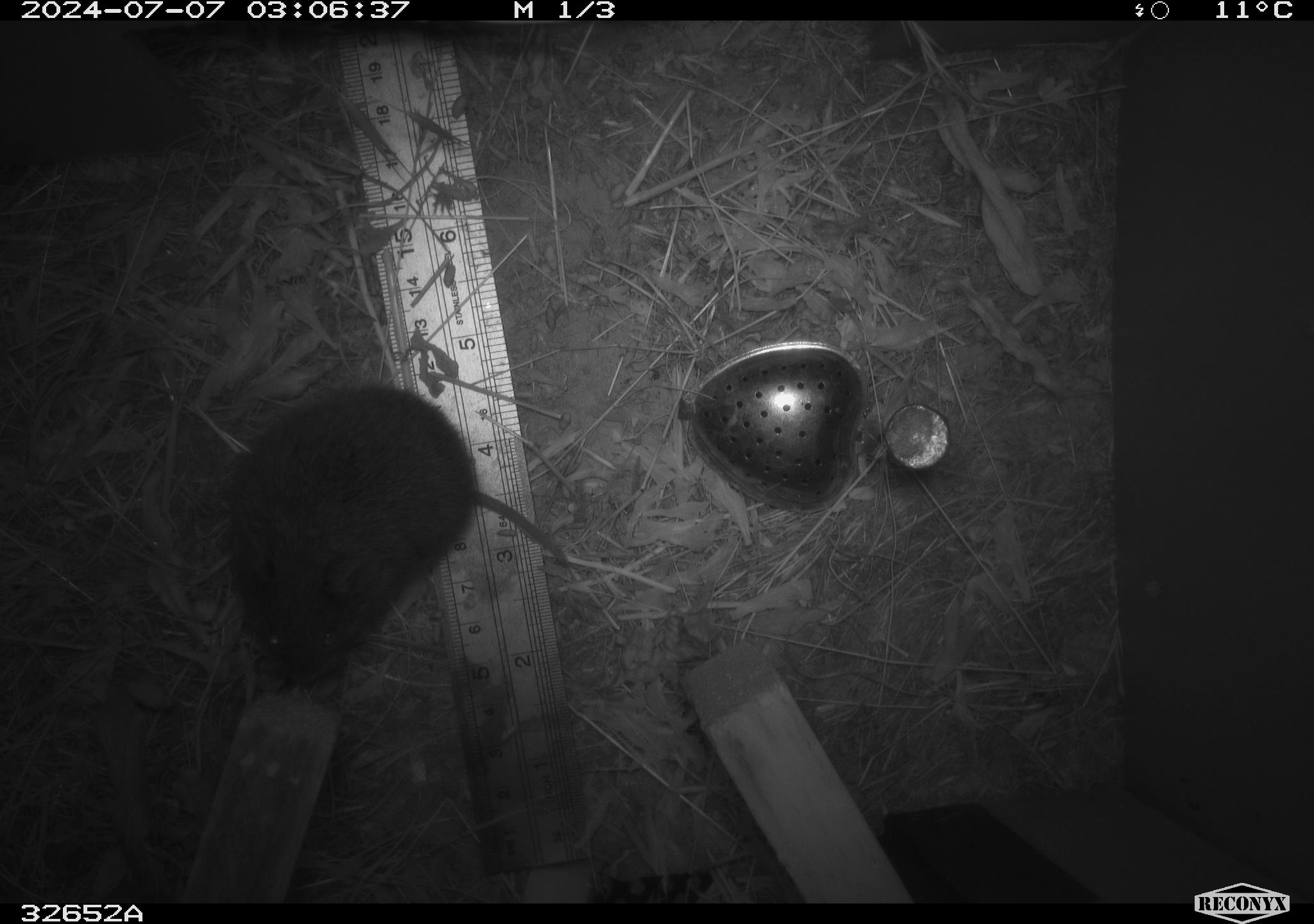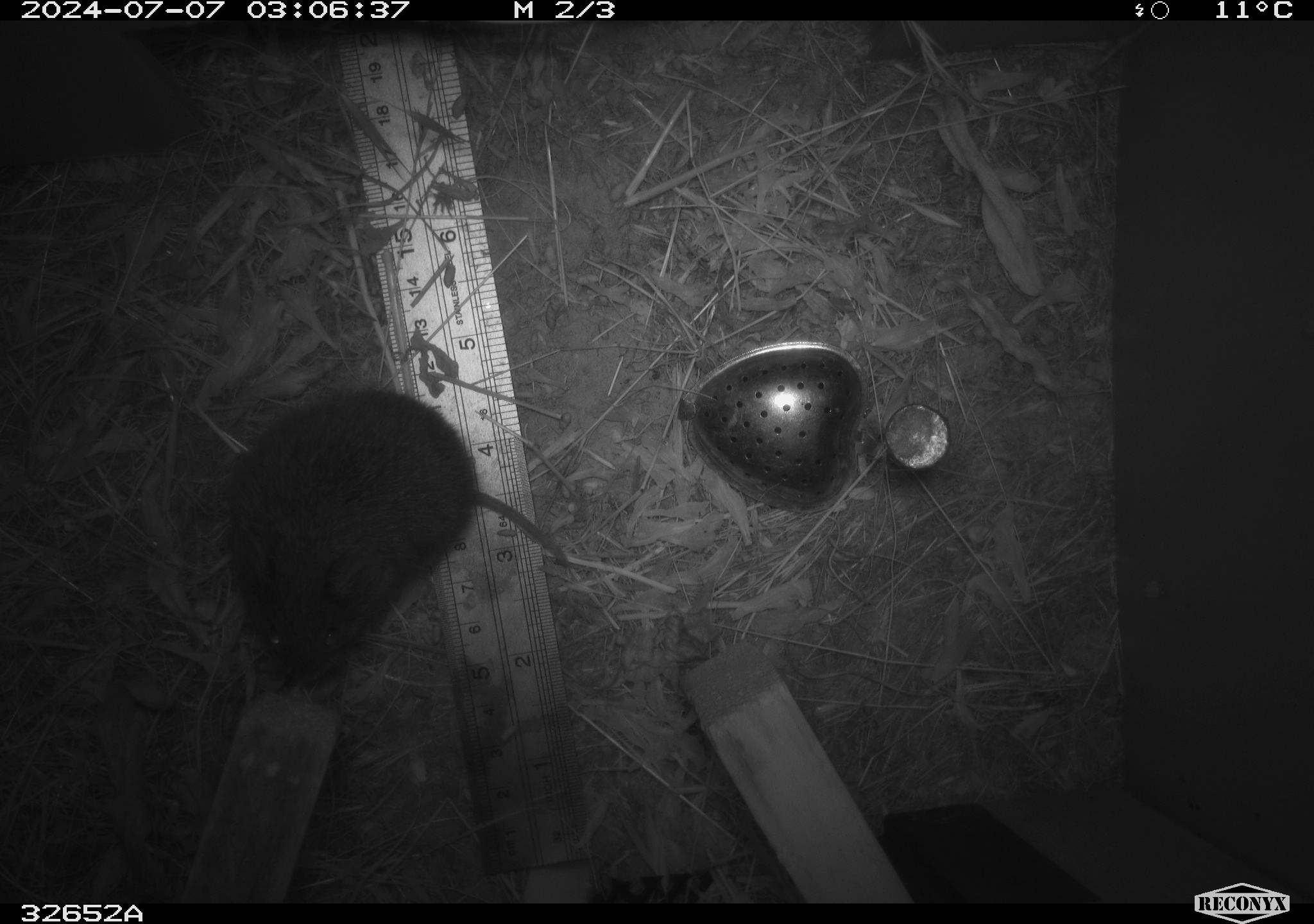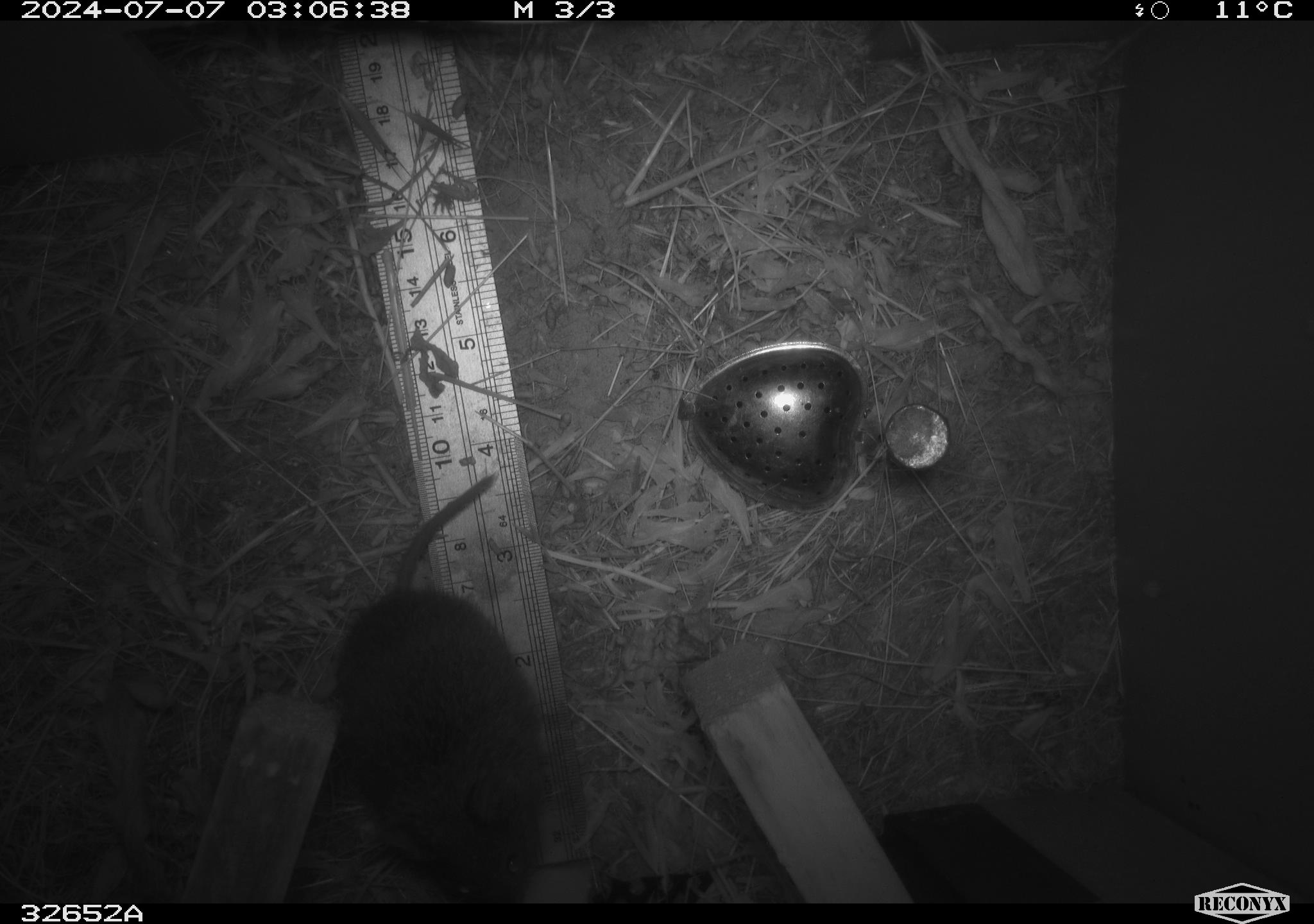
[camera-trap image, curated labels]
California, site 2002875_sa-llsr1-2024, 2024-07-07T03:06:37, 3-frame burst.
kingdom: Animalia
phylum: Chordata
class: Mammalia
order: Rodentia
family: Cricetidae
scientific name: Arvicolinae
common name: voles, lemmings, and muskrats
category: arvicolinae subfamily